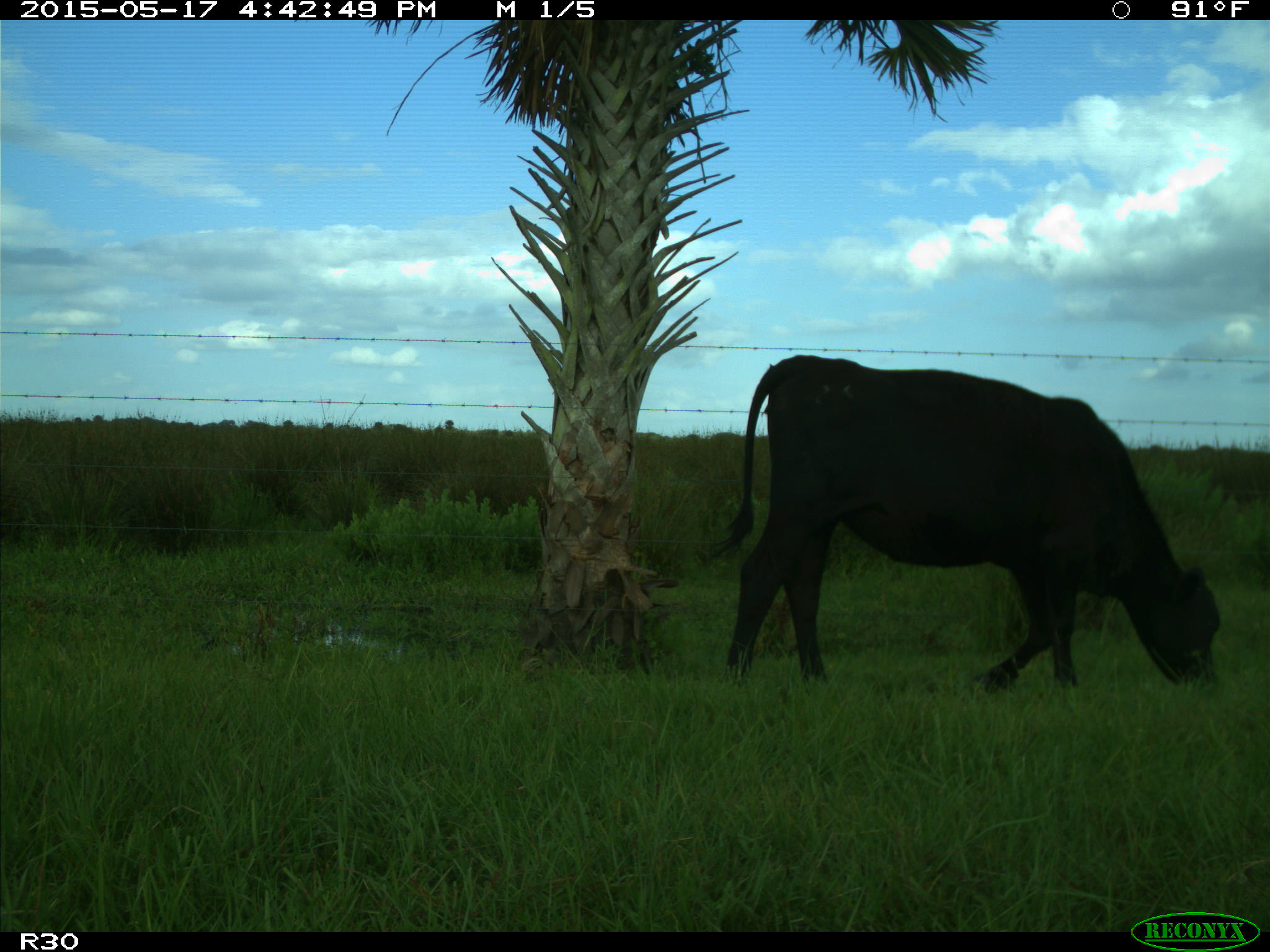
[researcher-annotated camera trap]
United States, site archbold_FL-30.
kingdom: Animalia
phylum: Chordata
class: Mammalia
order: Artiodactyla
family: Bovidae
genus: Bos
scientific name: Bos taurus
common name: domestic cow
Bos taurus (domestic cow).